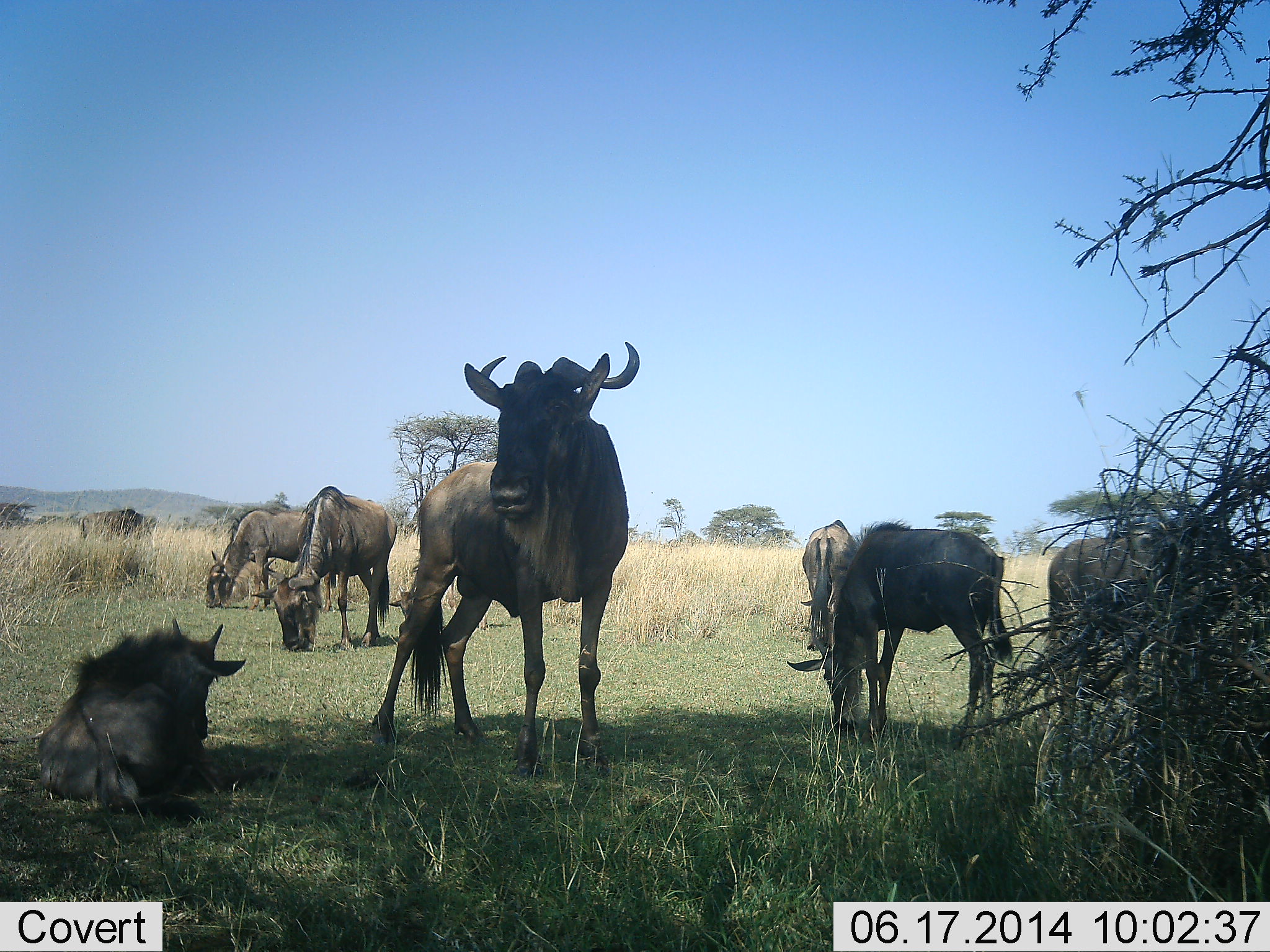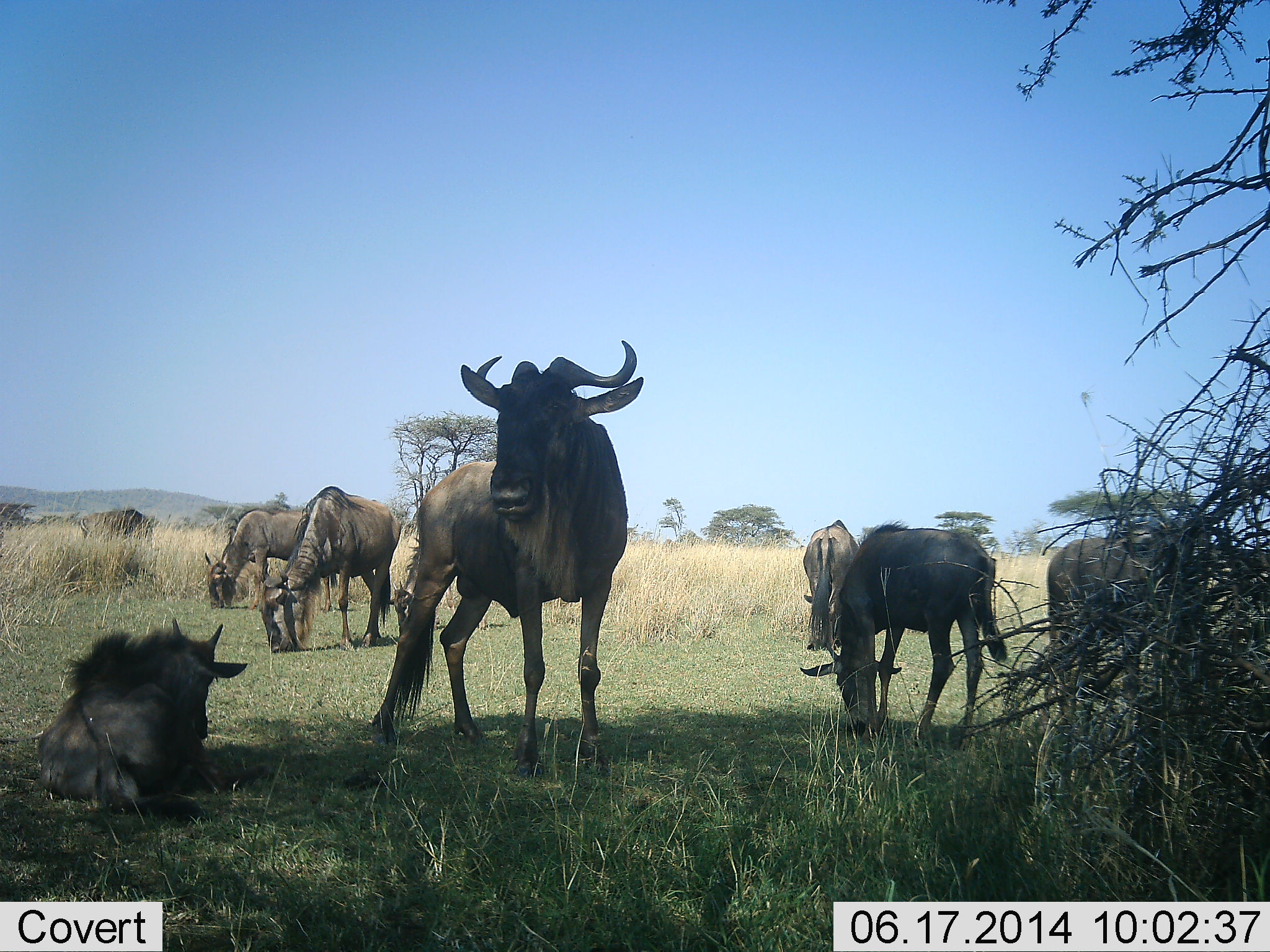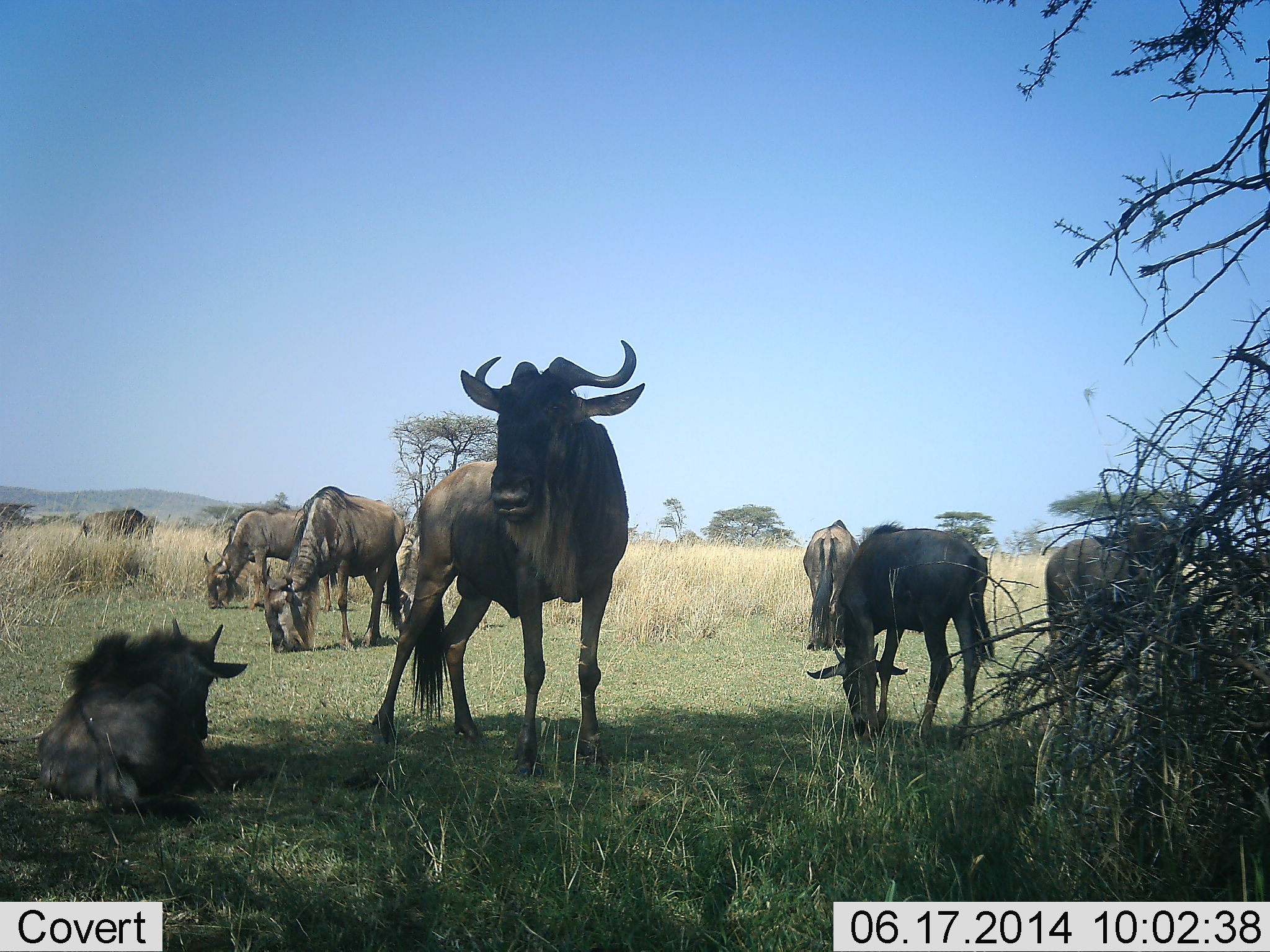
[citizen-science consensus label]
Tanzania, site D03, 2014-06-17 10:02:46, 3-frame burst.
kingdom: Animalia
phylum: Chordata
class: Mammalia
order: Artiodactyla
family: Bovidae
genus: Connochaetes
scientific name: Connochaetes taurinus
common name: blue wildebeest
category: wildebeest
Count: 8.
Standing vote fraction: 80%.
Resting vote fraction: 100%.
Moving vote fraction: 10%.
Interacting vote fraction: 0%.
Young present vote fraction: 30%.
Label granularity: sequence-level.